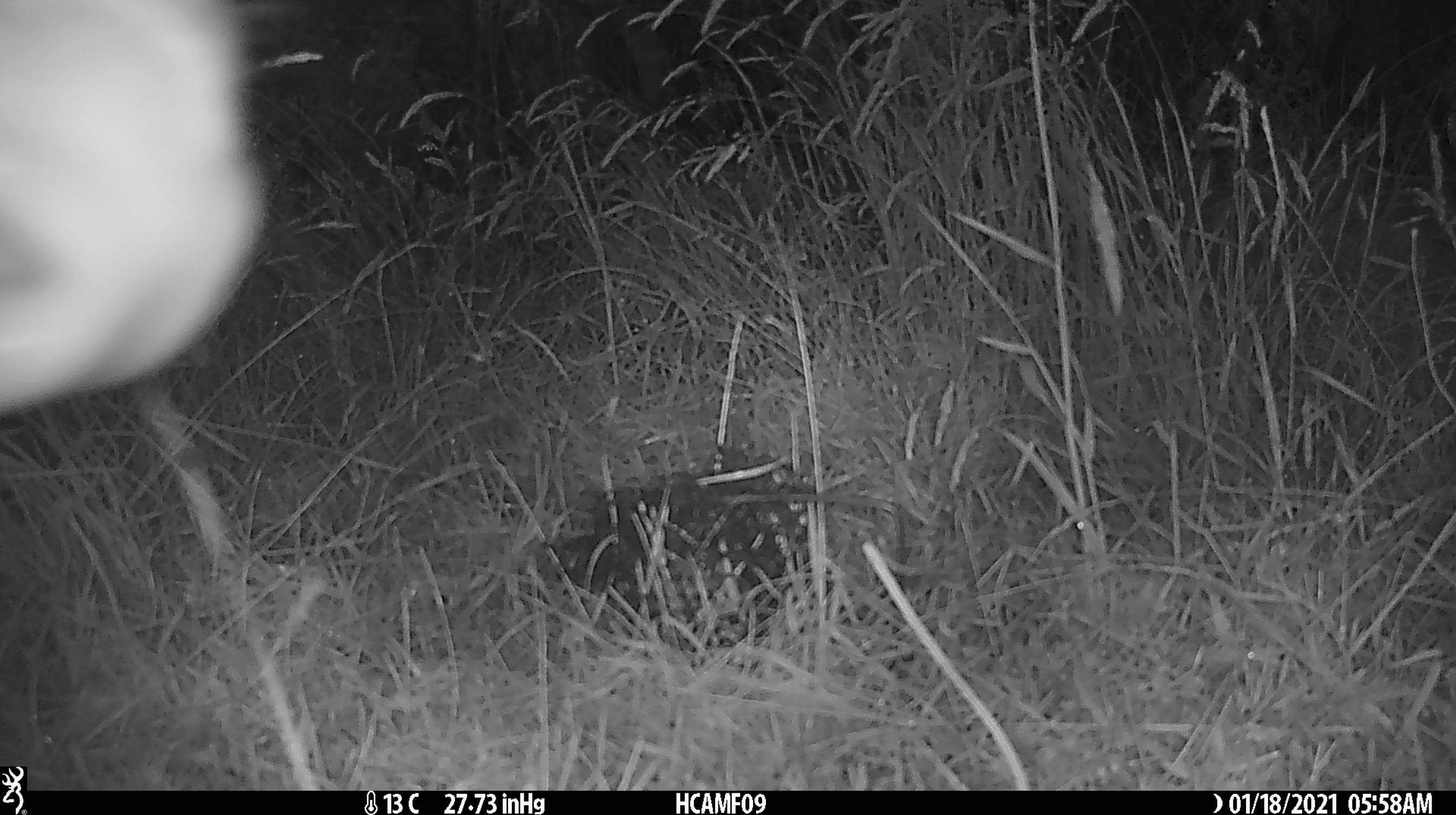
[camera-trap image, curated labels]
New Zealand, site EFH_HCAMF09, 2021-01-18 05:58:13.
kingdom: Animalia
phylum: Chordata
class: Mammalia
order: Artiodactyla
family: Bovidae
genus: Bos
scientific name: Bos taurus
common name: domestic cow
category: cow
Cow (domestic cow) (Bos taurus).